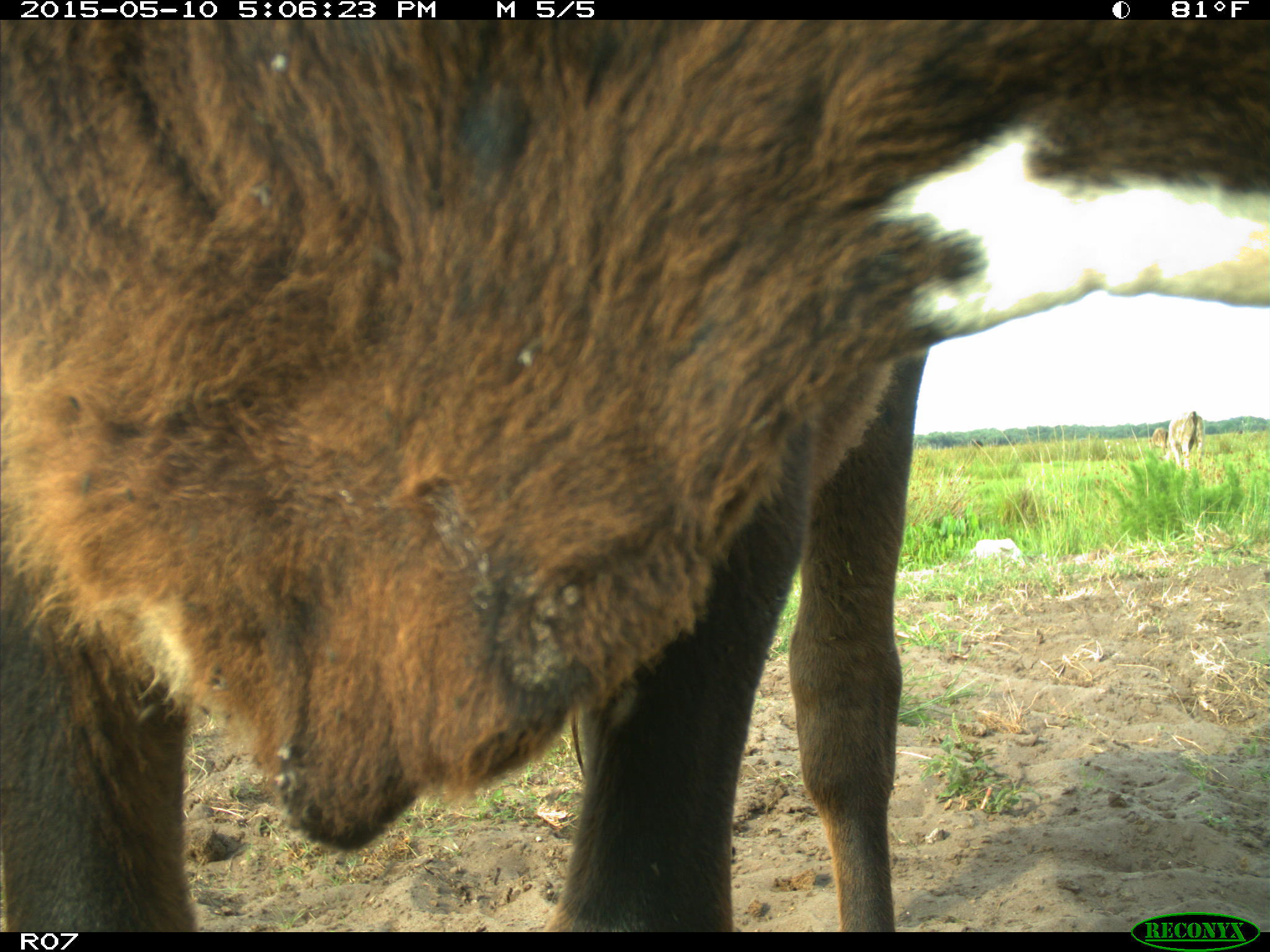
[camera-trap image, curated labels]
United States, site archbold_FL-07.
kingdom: Animalia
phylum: Chordata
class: Mammalia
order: Artiodactyla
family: Bovidae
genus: Bos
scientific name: Bos taurus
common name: domestic cow